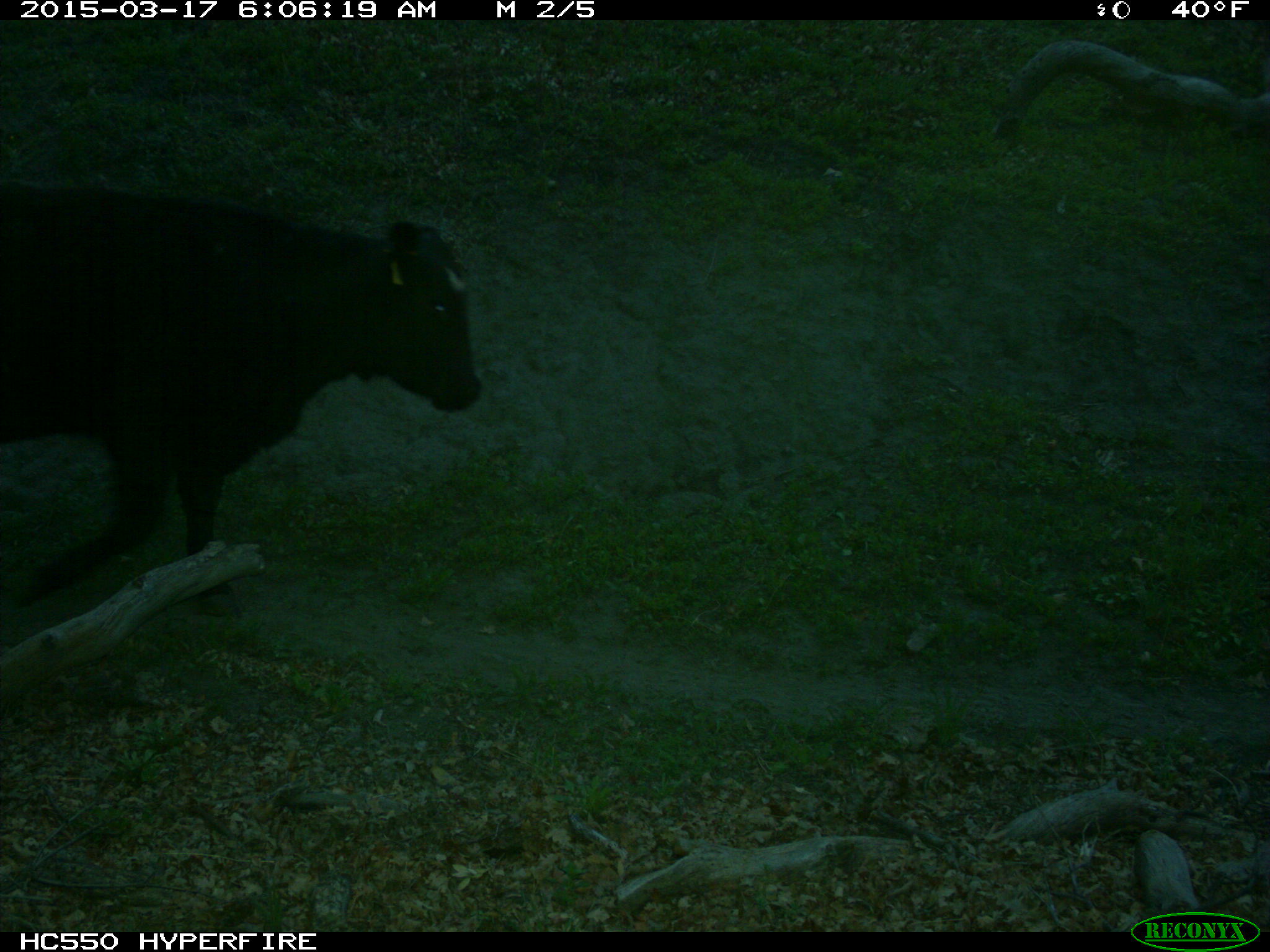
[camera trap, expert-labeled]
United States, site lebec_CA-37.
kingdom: Animalia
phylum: Chordata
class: Mammalia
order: Artiodactyla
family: Bovidae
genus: Bos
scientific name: Bos taurus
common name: domestic cow